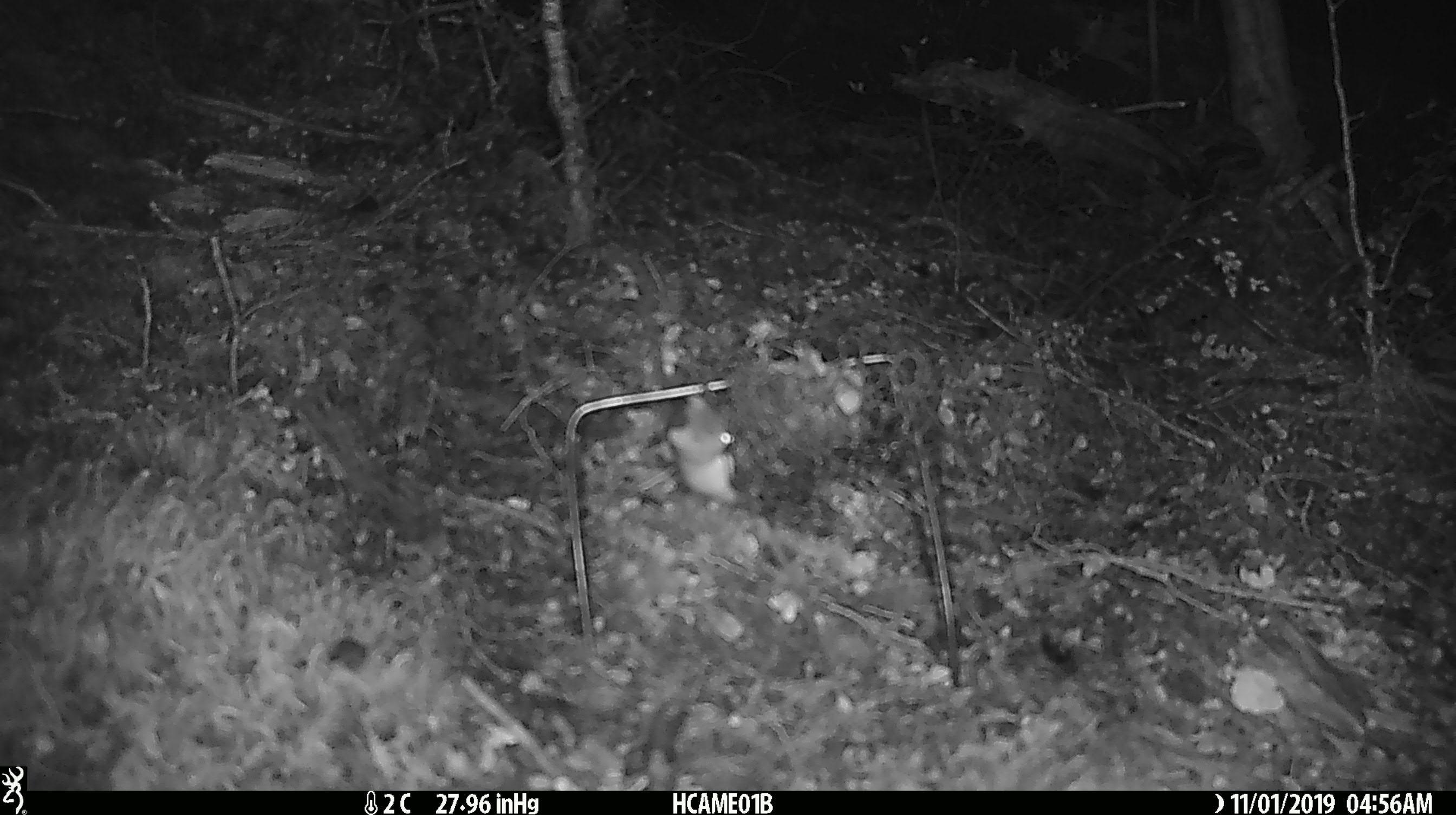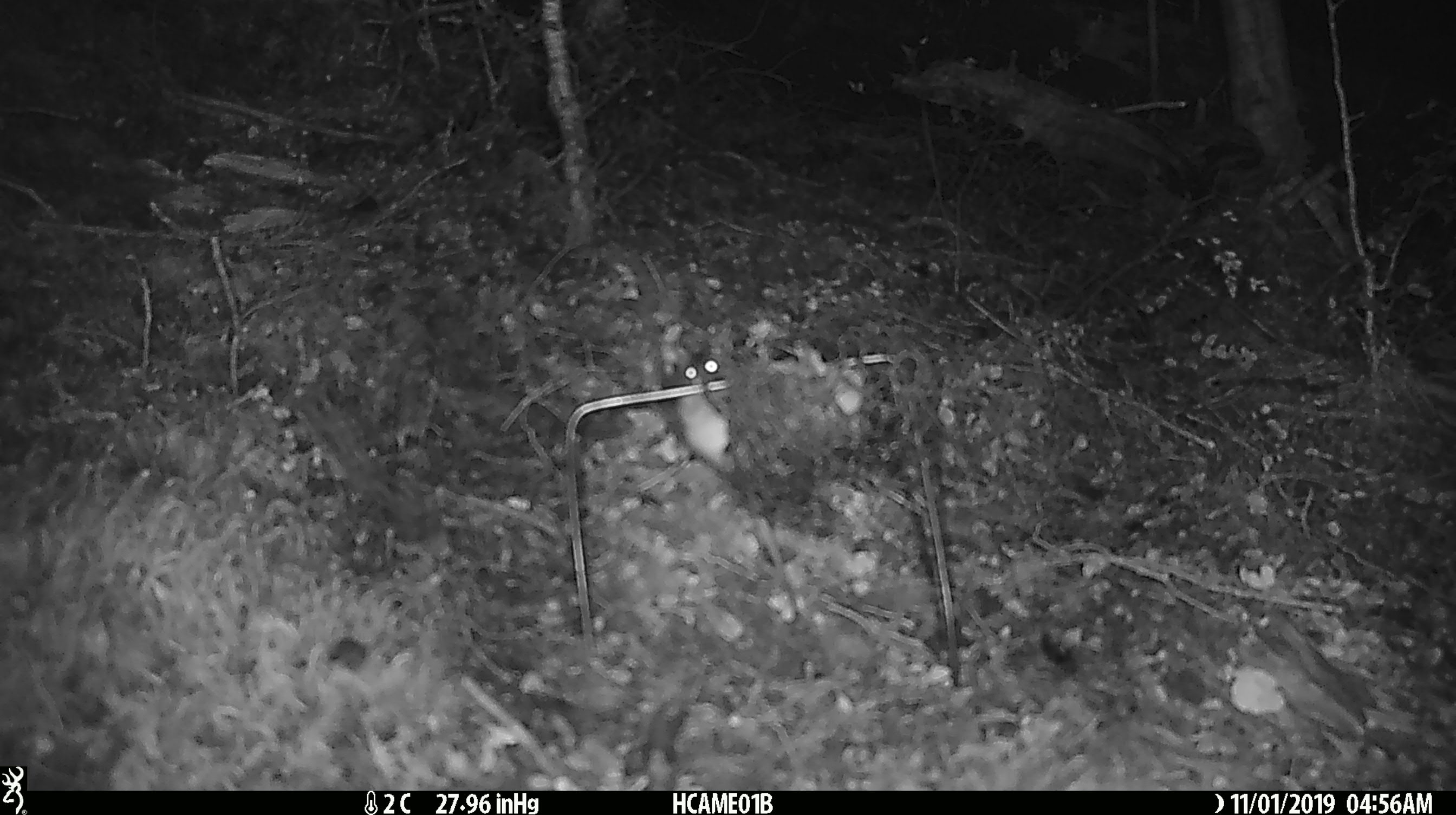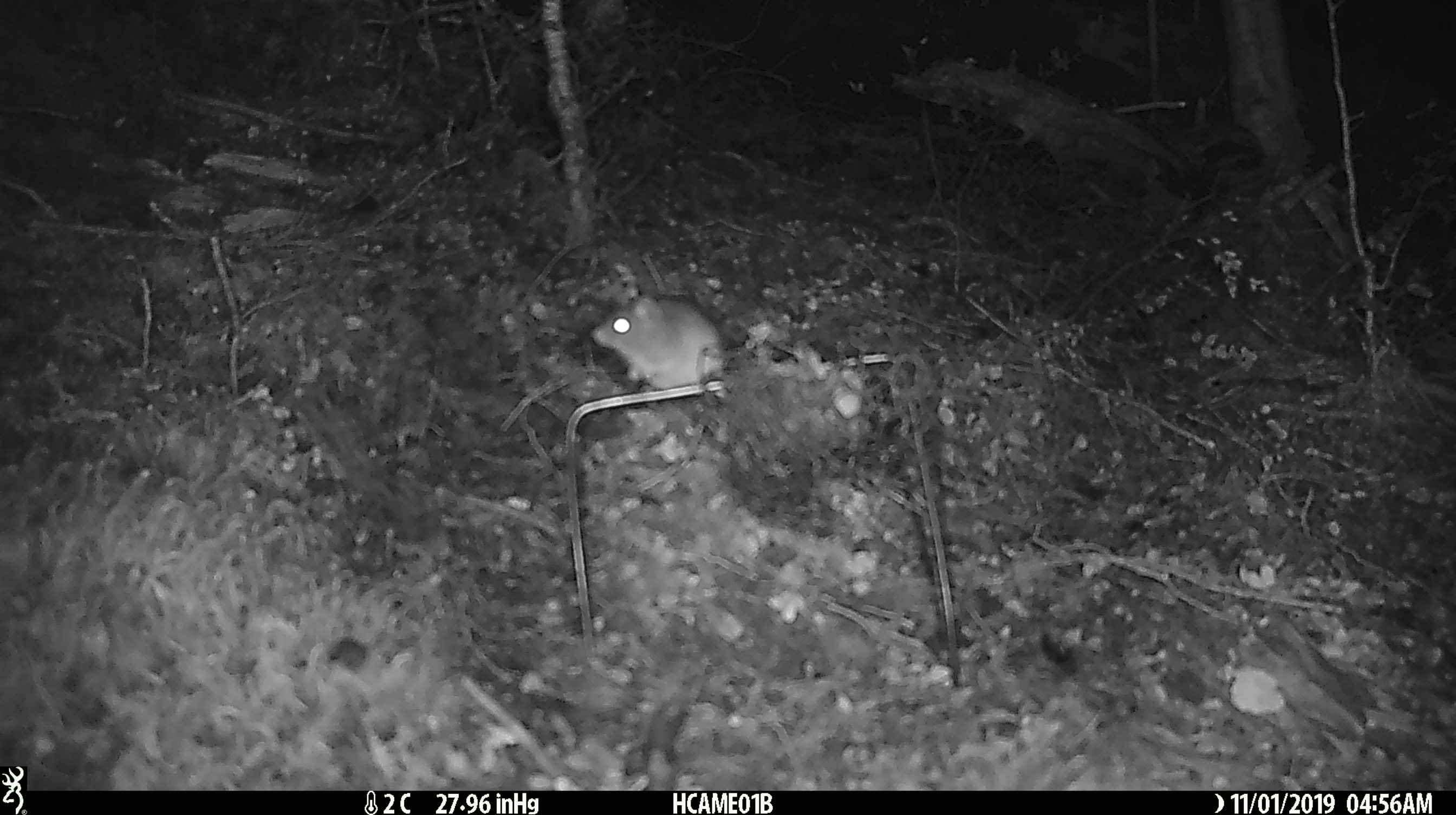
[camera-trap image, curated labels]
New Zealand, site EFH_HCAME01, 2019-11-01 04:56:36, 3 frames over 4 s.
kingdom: Animalia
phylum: Chordata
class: Mammalia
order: Rodentia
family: Muridae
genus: Mus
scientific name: Mus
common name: mouse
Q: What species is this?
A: Mouse (Mus).